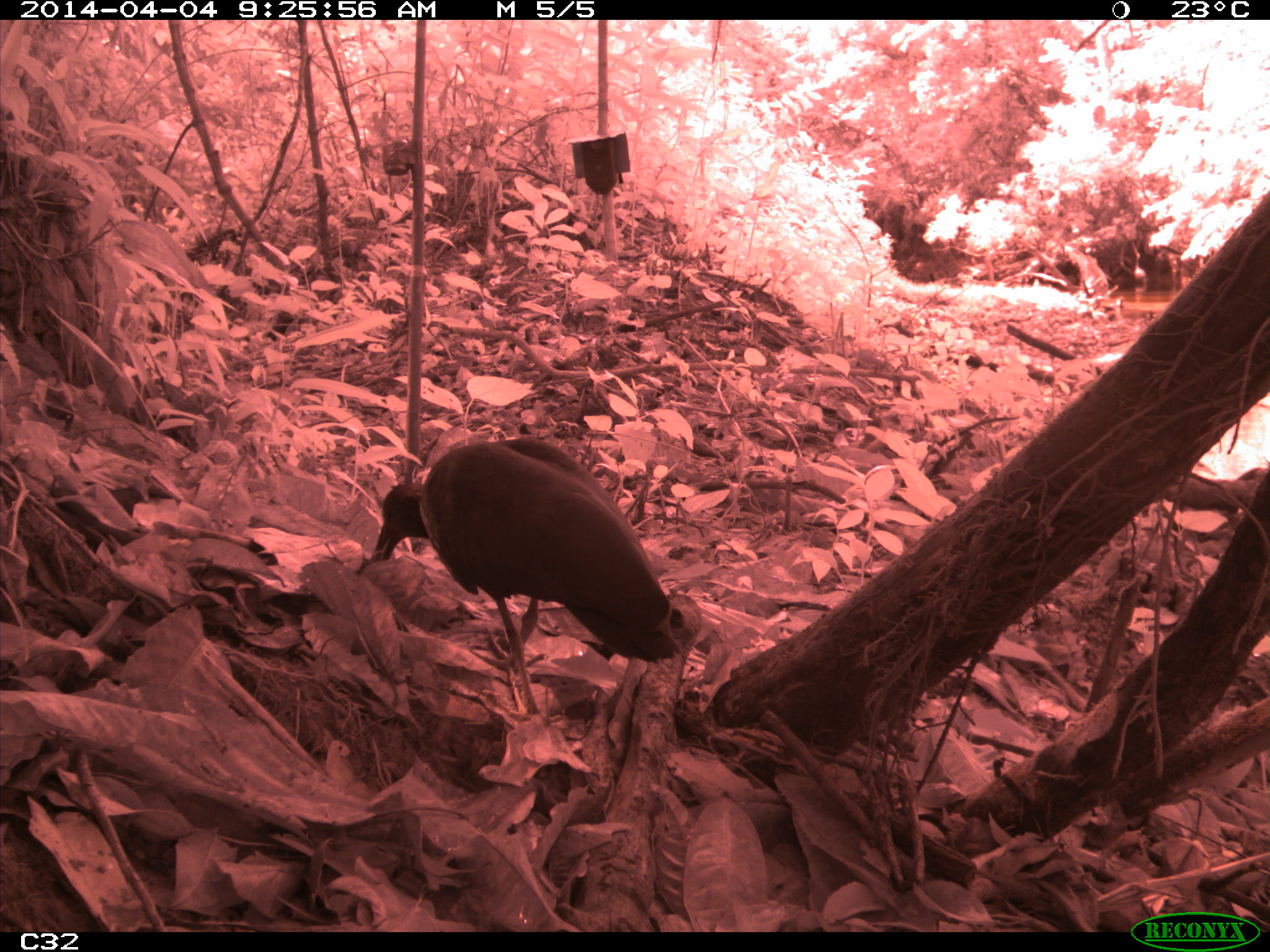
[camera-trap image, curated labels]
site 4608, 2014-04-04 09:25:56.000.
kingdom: Animalia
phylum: Chordata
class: Aves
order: Pelecaniformes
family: Threskiornithidae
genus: Mesembrinibis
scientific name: Mesembrinibis cayennensis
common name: green ibis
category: mesembrinis cayannensis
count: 2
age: adult